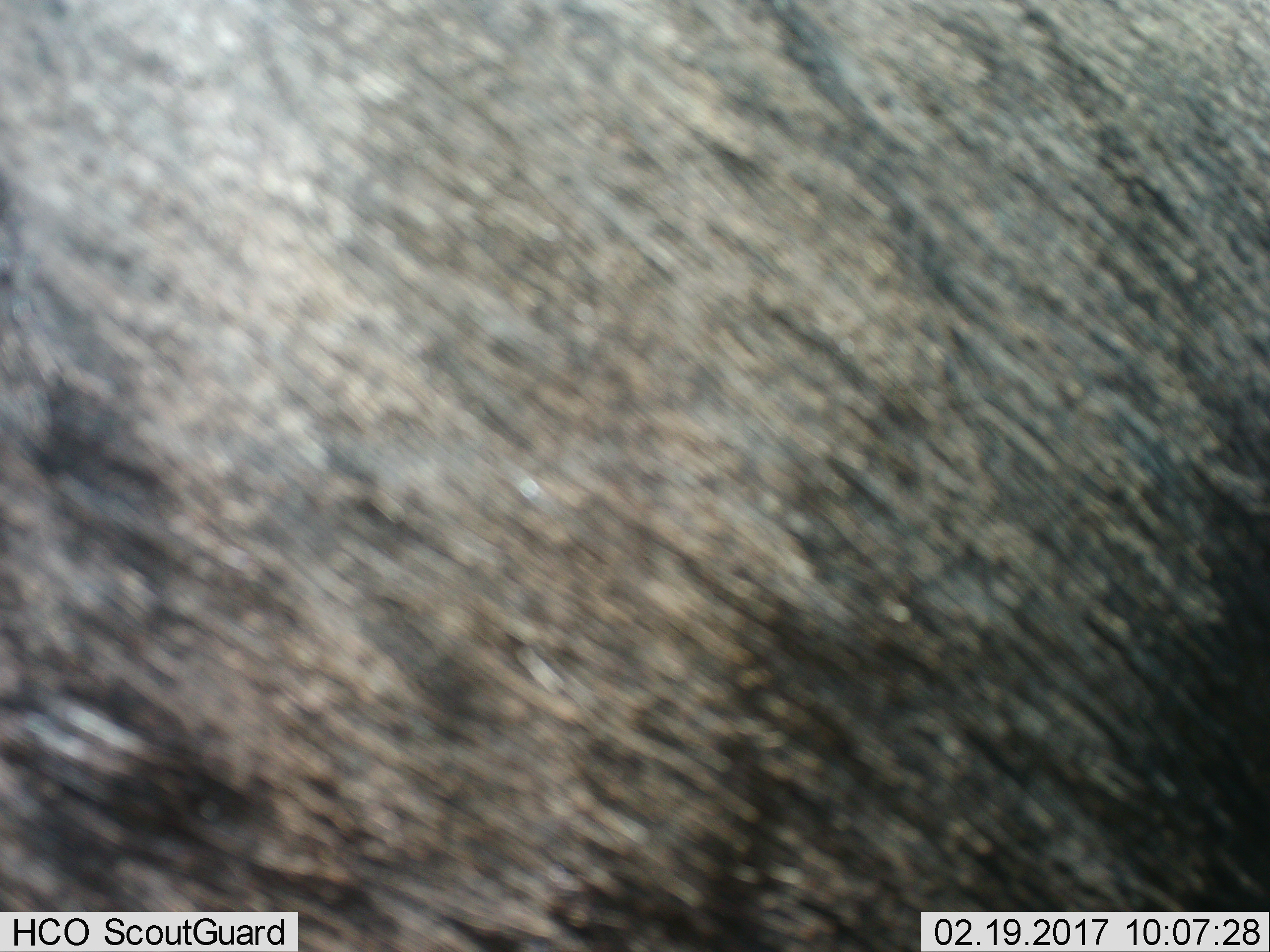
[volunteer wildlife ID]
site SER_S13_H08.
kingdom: Animalia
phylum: Chordata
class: Mammalia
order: Artiodactyla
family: Bovidae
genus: Connochaetes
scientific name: Connochaetes taurinus taurinus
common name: blue wildebeest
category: wildebeestblue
Wildebeestblue (blue wildebeest) (Connochaetes taurinus taurinus), count 1. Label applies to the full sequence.